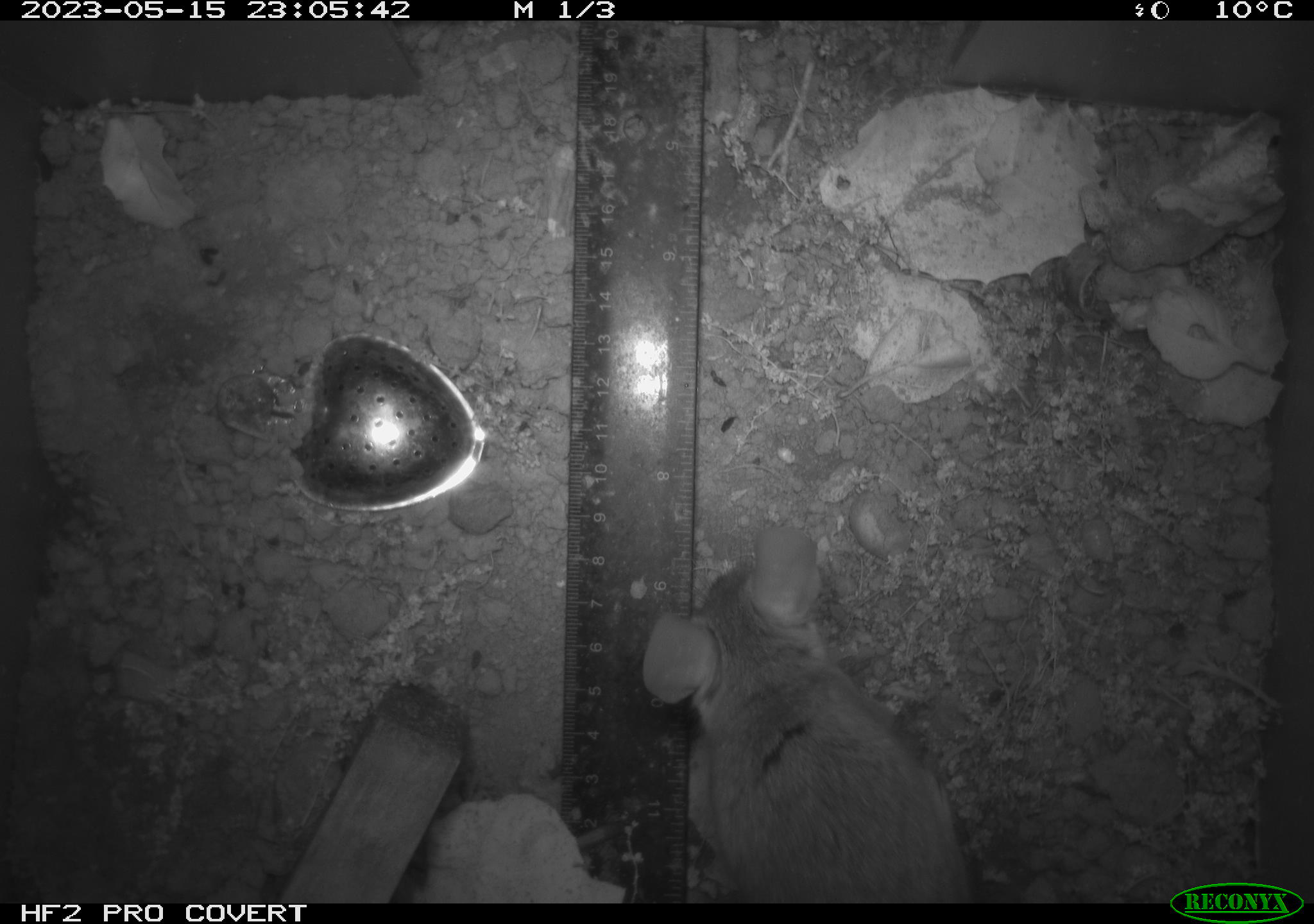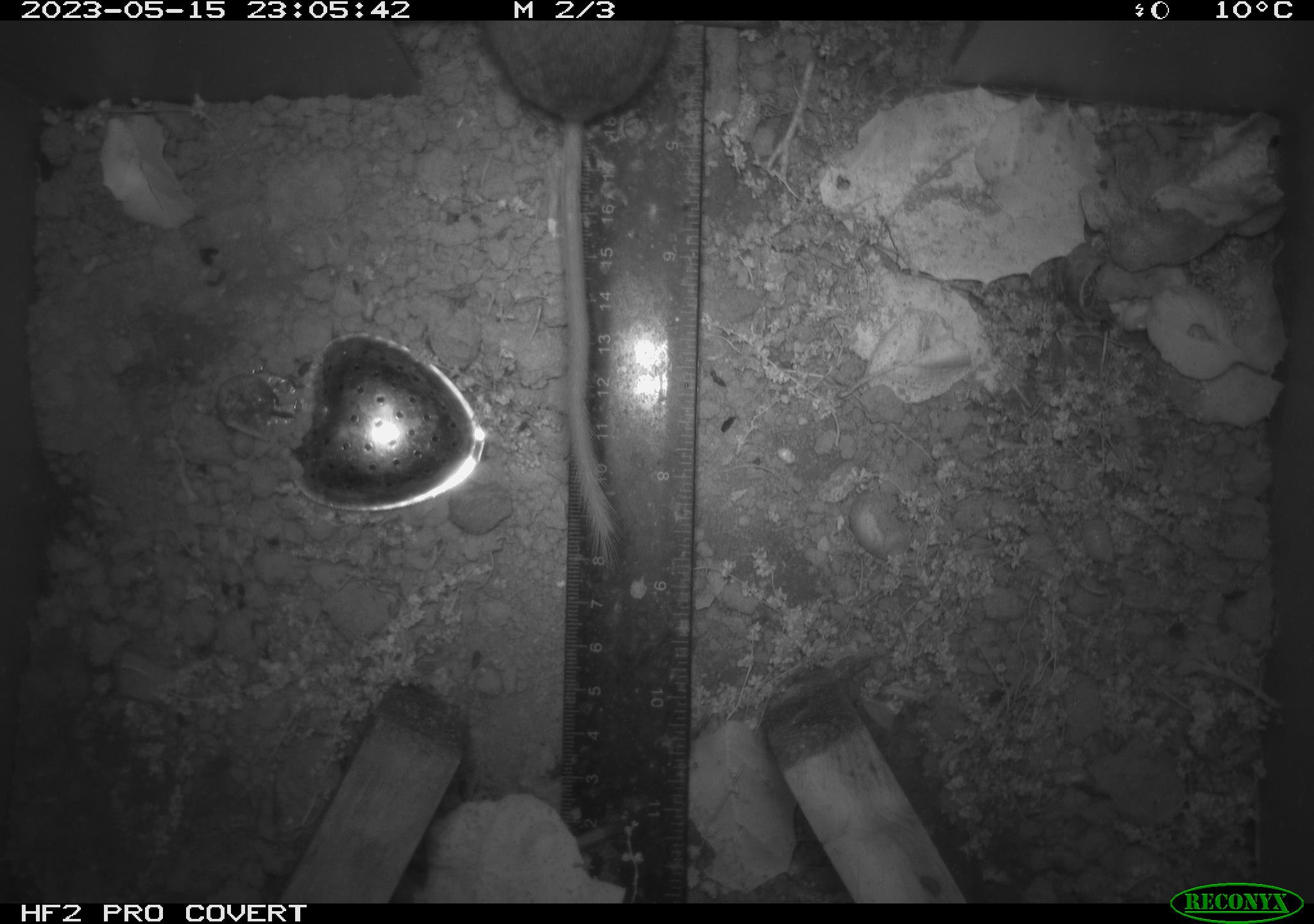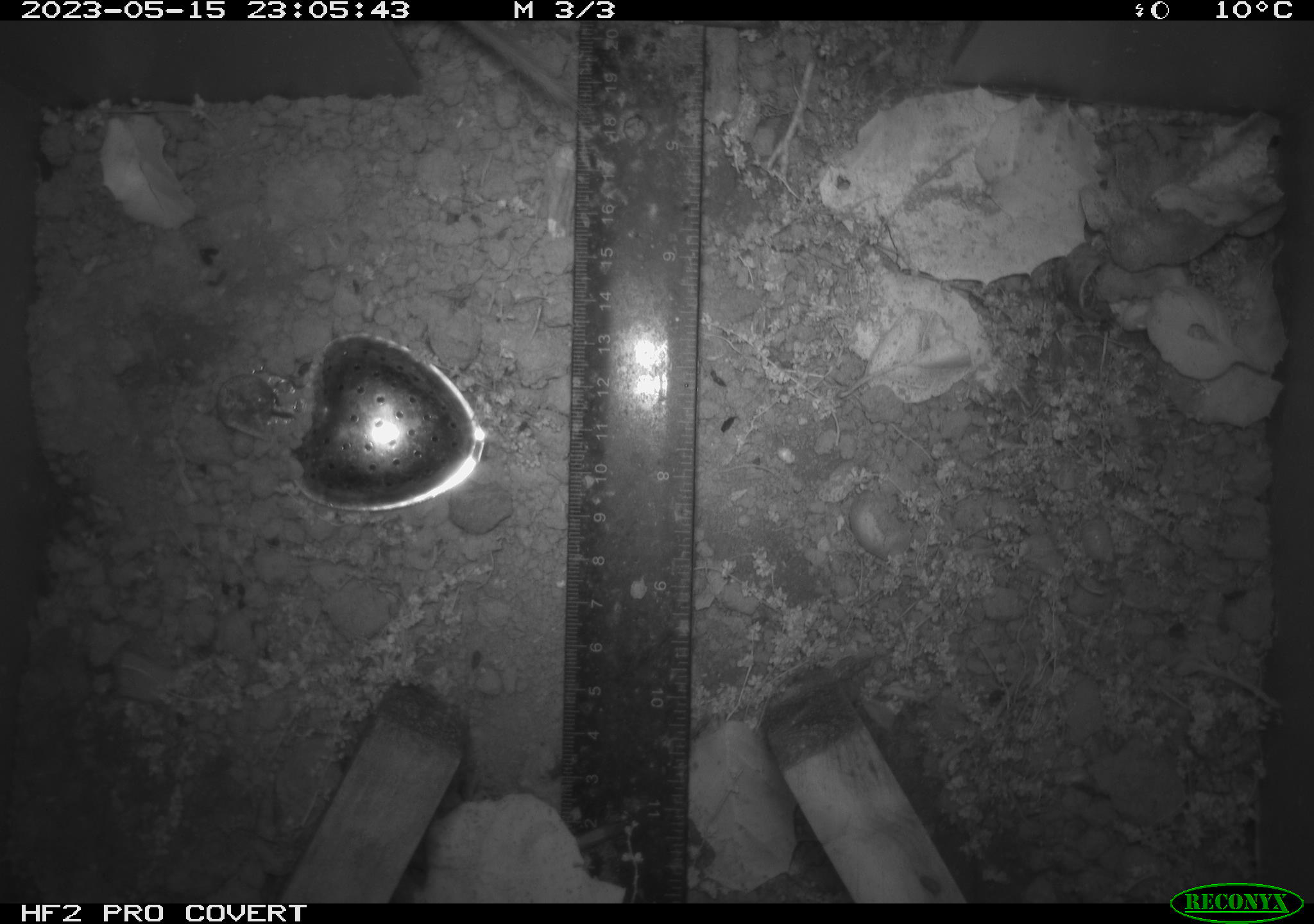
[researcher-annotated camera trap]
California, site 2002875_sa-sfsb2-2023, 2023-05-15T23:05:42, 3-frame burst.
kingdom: Animalia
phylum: Chordata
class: Mammalia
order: Rodentia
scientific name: Rodentia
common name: mouse species